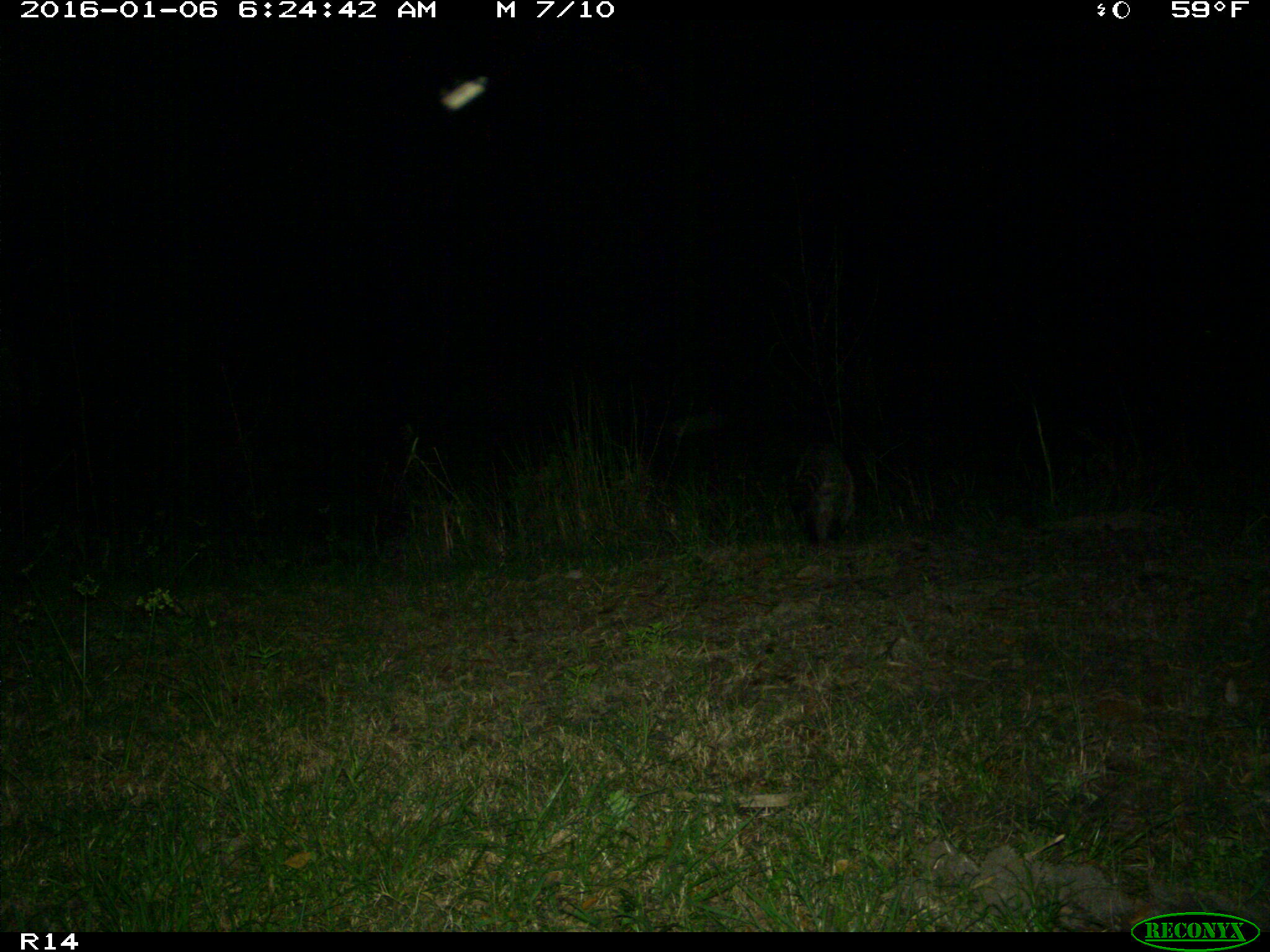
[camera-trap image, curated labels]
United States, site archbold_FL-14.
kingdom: Animalia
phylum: Chordata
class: Mammalia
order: Carnivora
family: Procyonidae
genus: Procyon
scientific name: Procyon lotor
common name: common raccoon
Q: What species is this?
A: Procyon lotor (common raccoon).